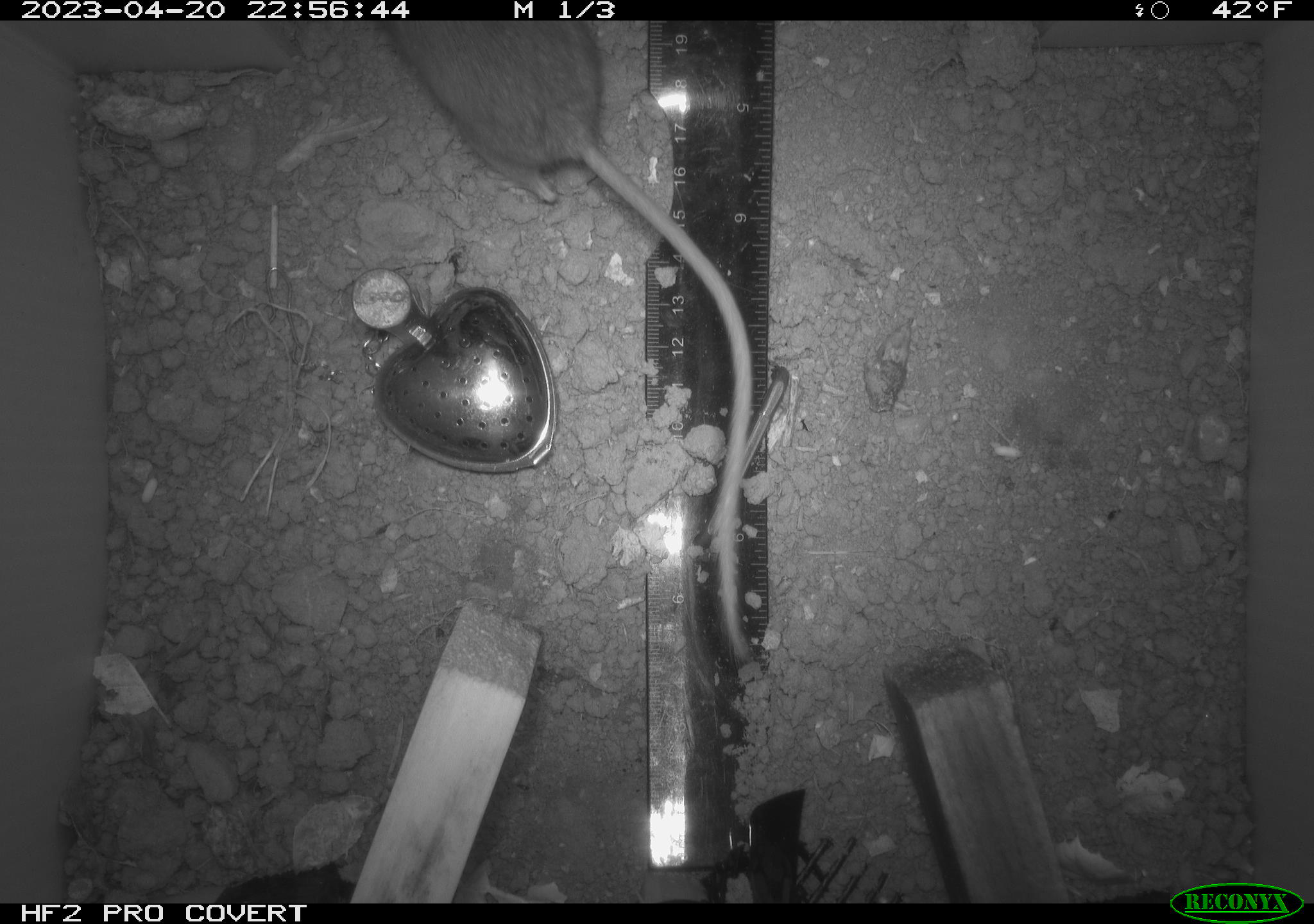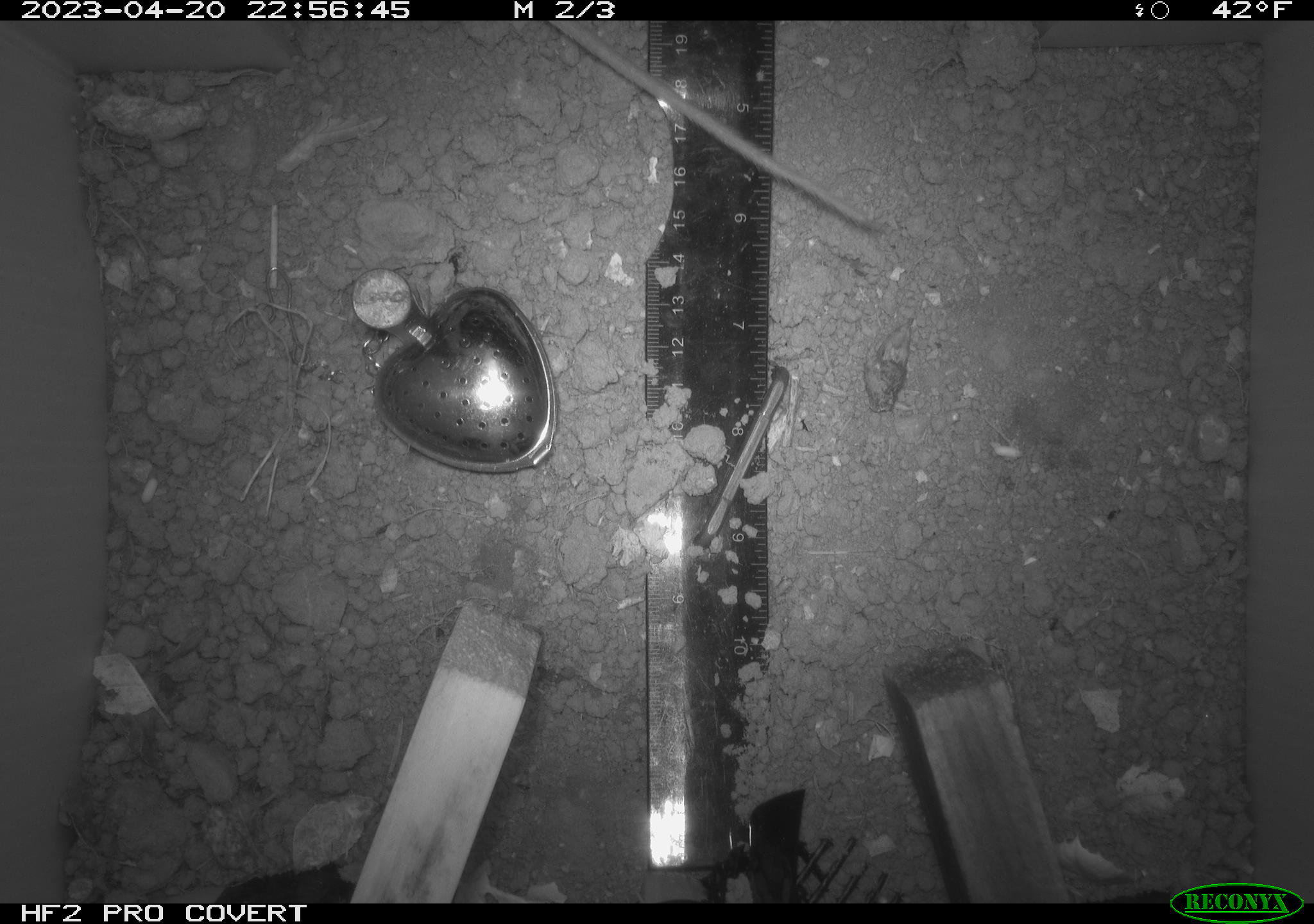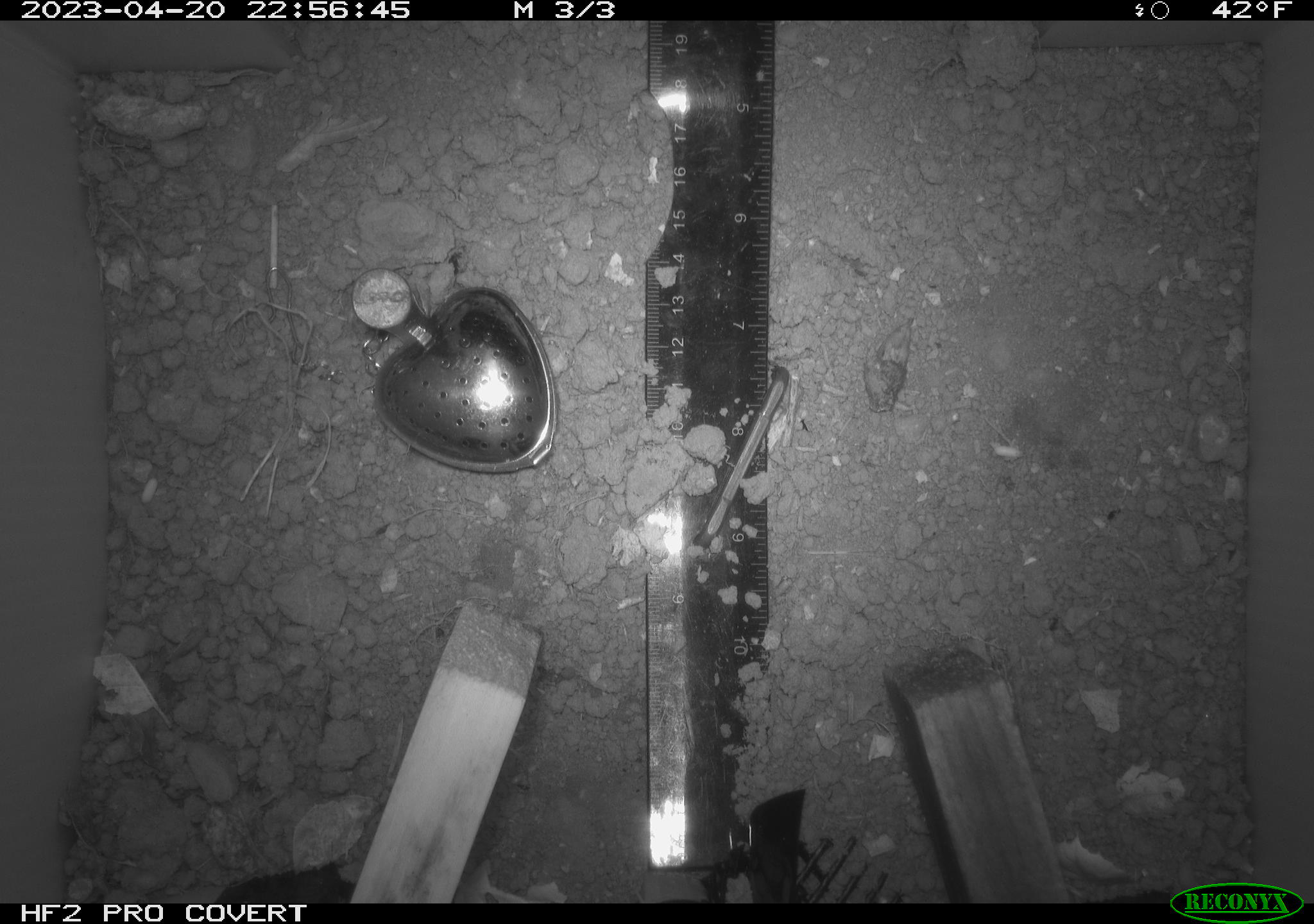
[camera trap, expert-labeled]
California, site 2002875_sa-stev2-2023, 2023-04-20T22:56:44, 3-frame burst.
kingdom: Animalia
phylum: Chordata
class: Mammalia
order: Rodentia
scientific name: Rodentia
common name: mouse species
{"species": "mouse species (Rodentia)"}